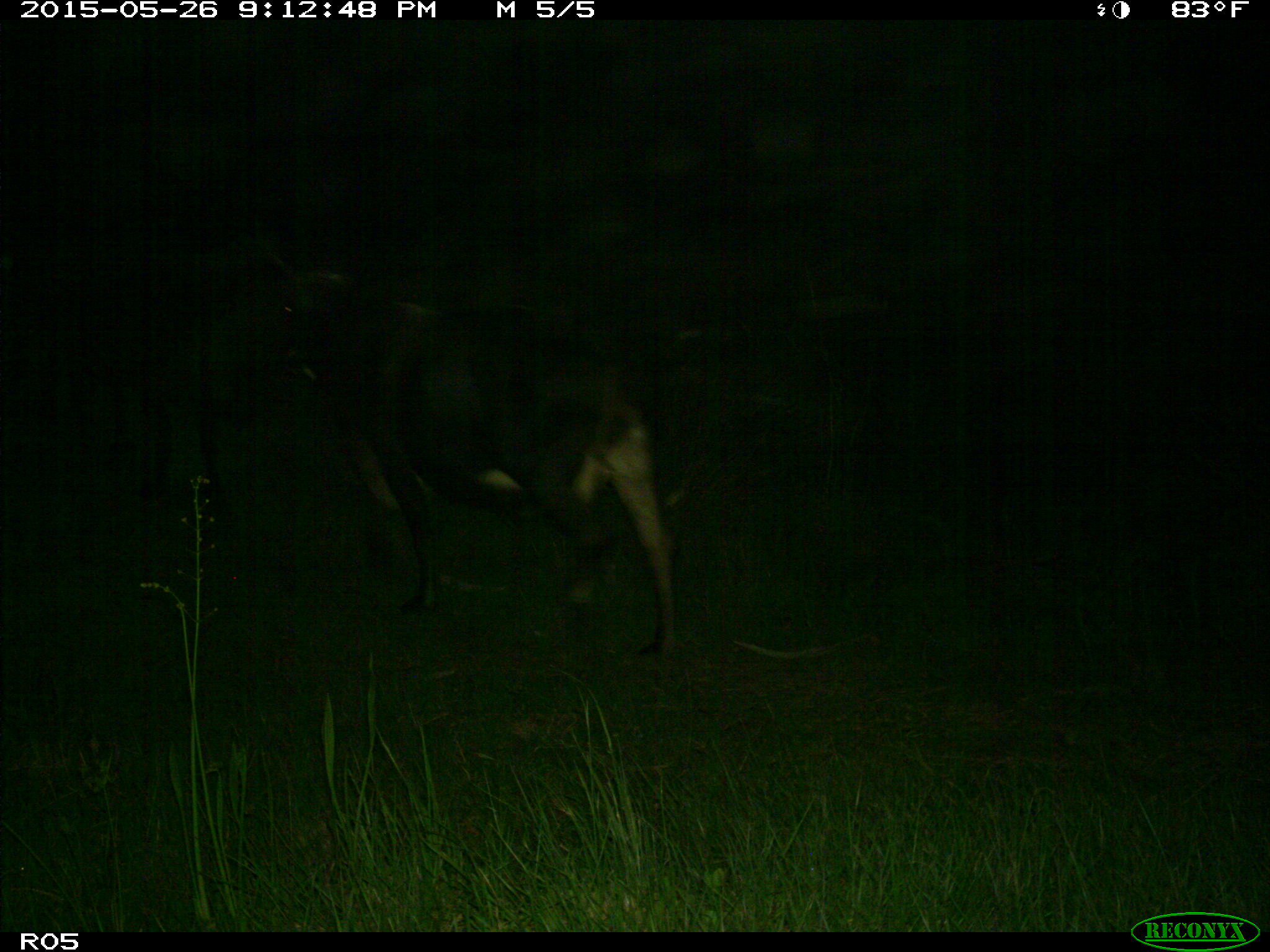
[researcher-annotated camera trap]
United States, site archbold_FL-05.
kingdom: Animalia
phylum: Chordata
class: Mammalia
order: Artiodactyla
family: Bovidae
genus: Bos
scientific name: Bos taurus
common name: domestic cow